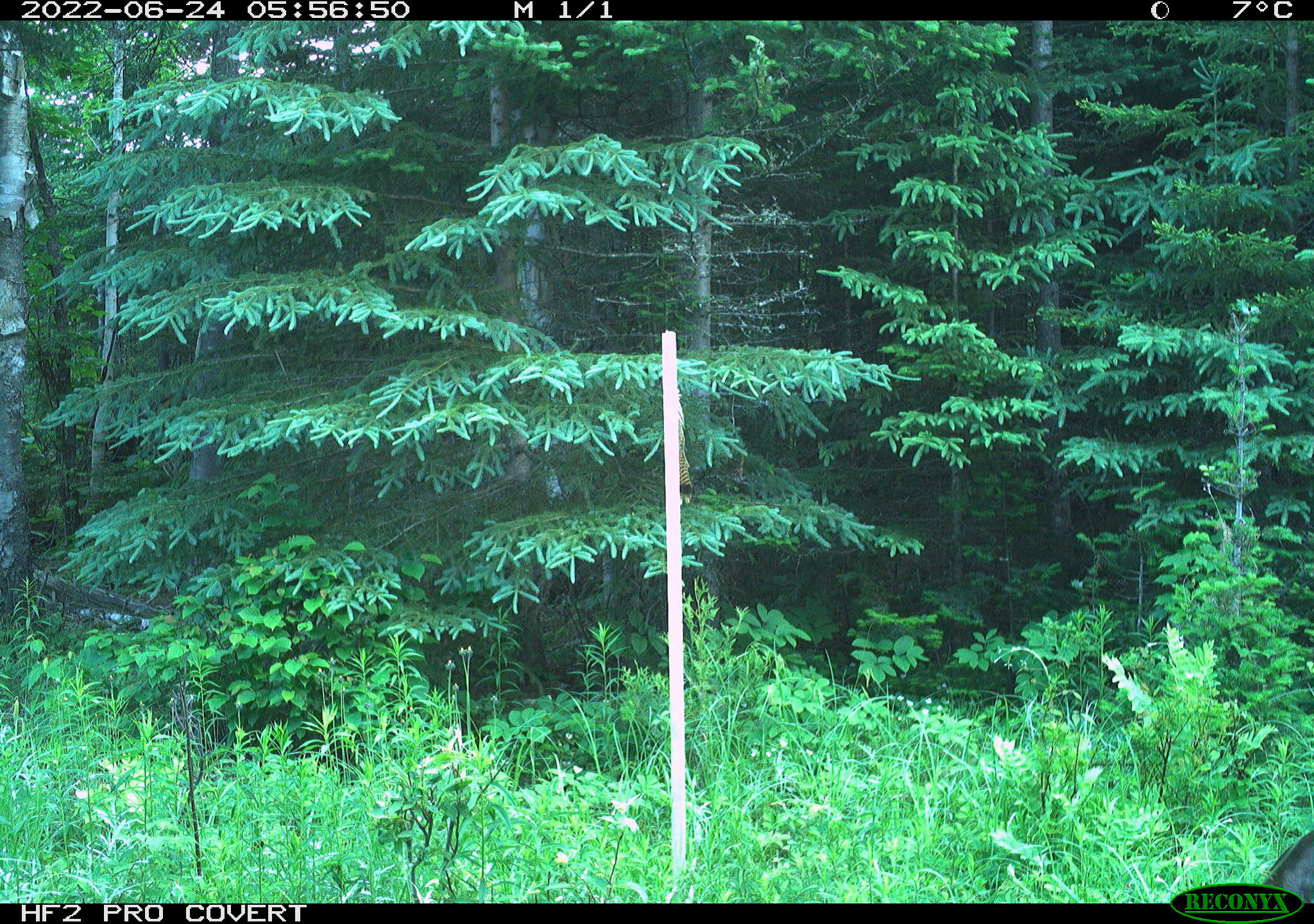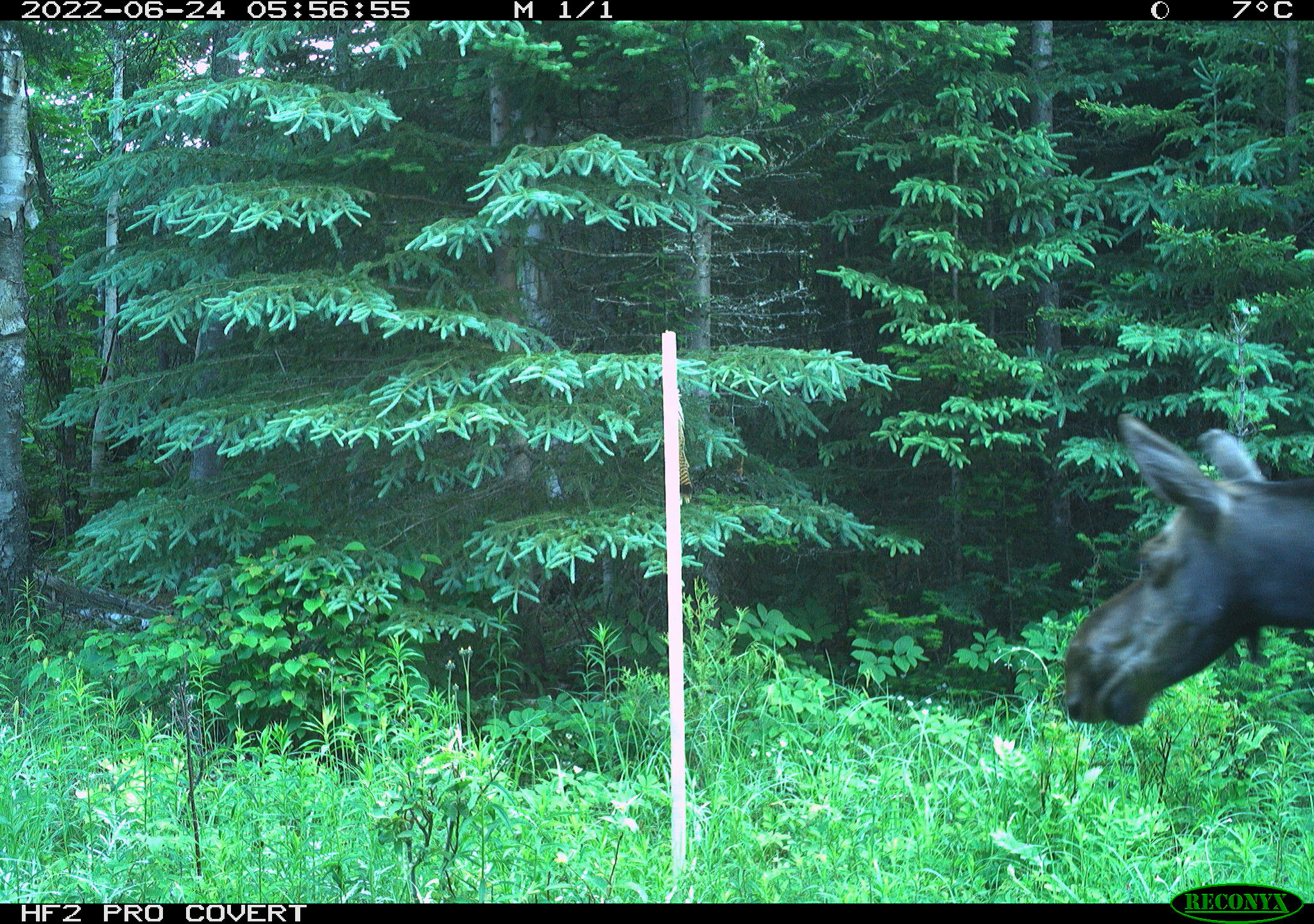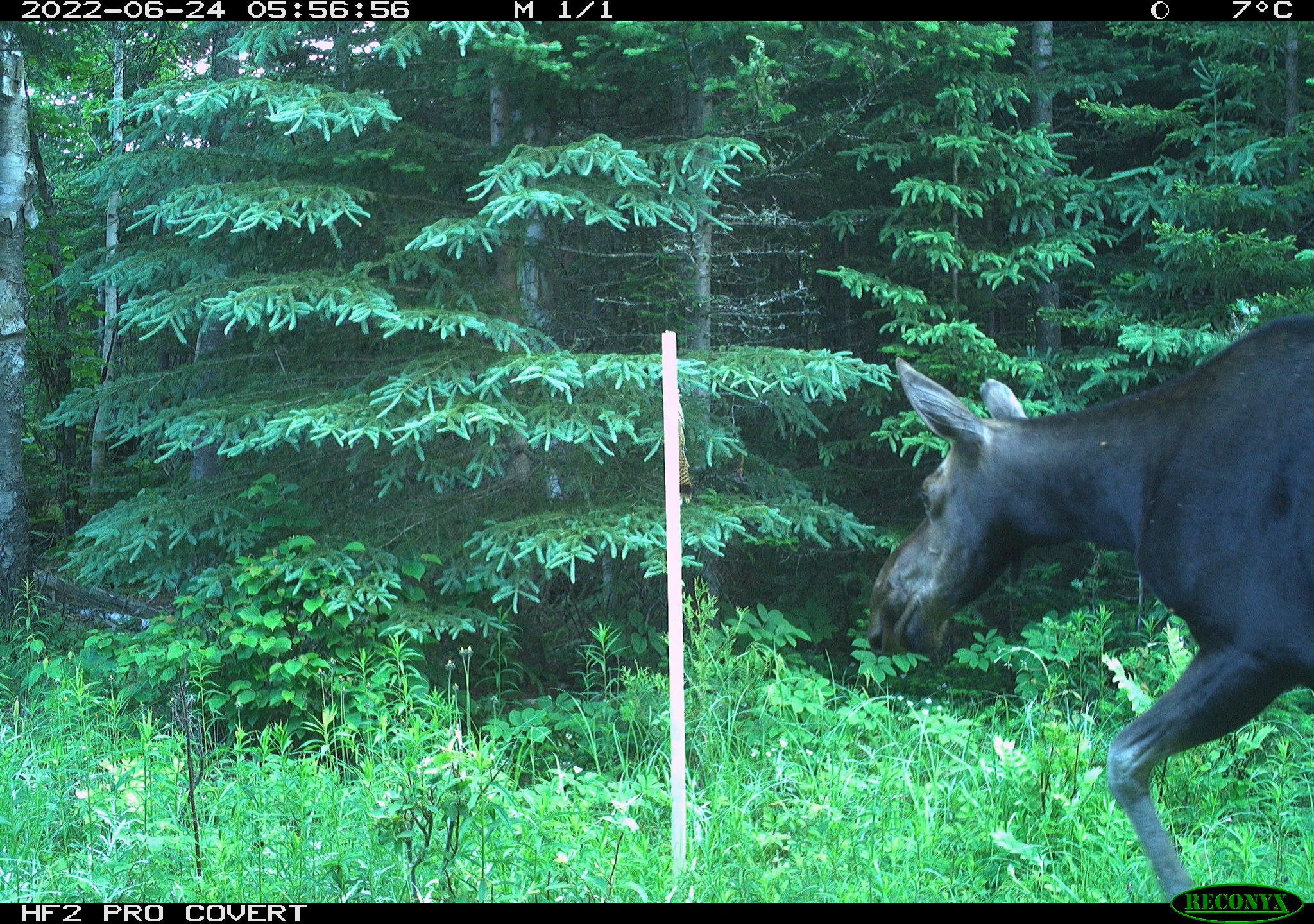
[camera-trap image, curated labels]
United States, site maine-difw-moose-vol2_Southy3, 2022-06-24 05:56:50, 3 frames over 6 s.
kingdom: Animalia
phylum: Chordata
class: Mammalia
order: Artiodactyla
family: Cervidae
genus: Alces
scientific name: Alces alces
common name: moose